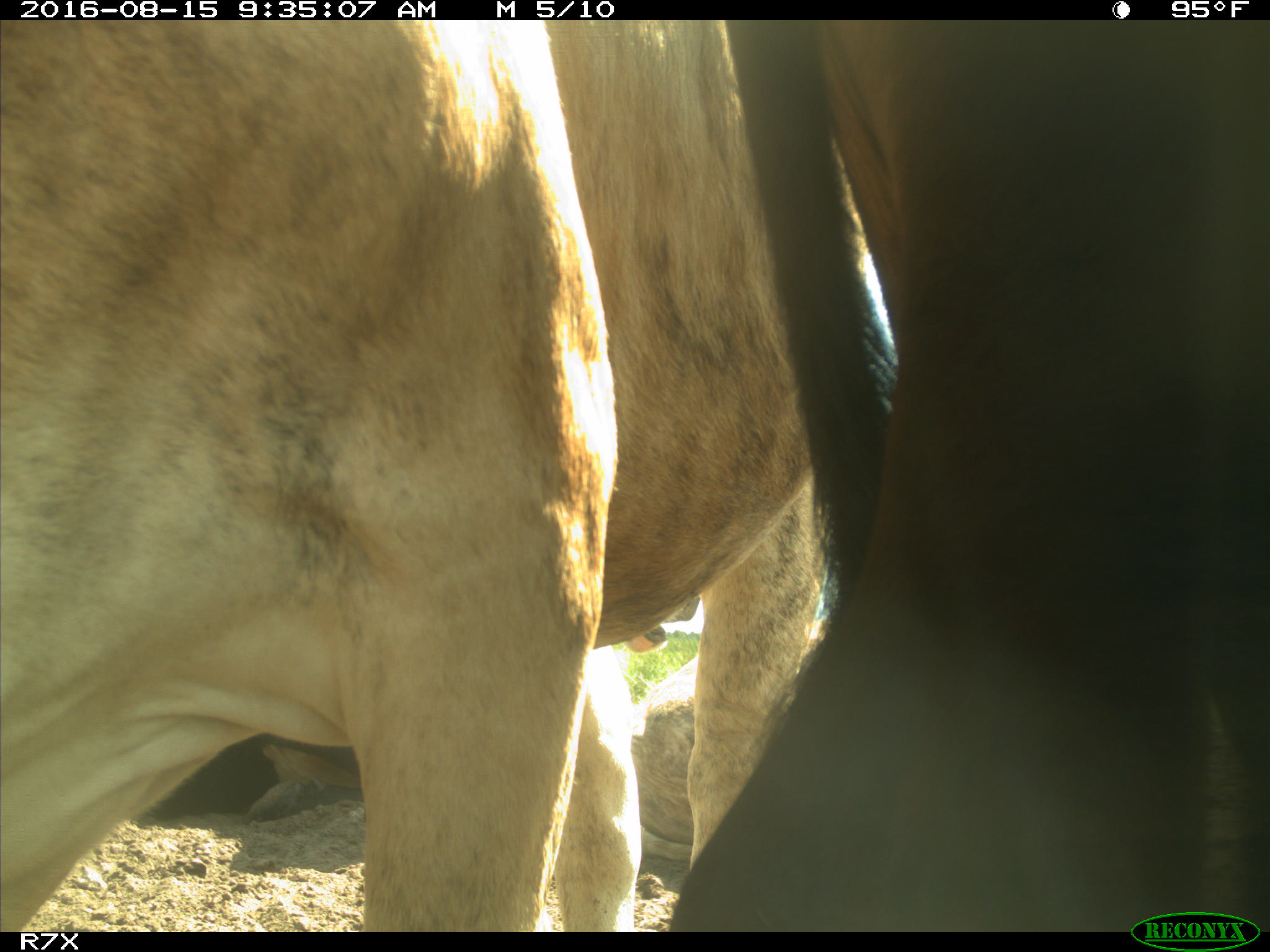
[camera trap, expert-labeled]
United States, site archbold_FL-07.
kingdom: Animalia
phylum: Chordata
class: Mammalia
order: Artiodactyla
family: Bovidae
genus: Bos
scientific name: Bos taurus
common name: domestic cow